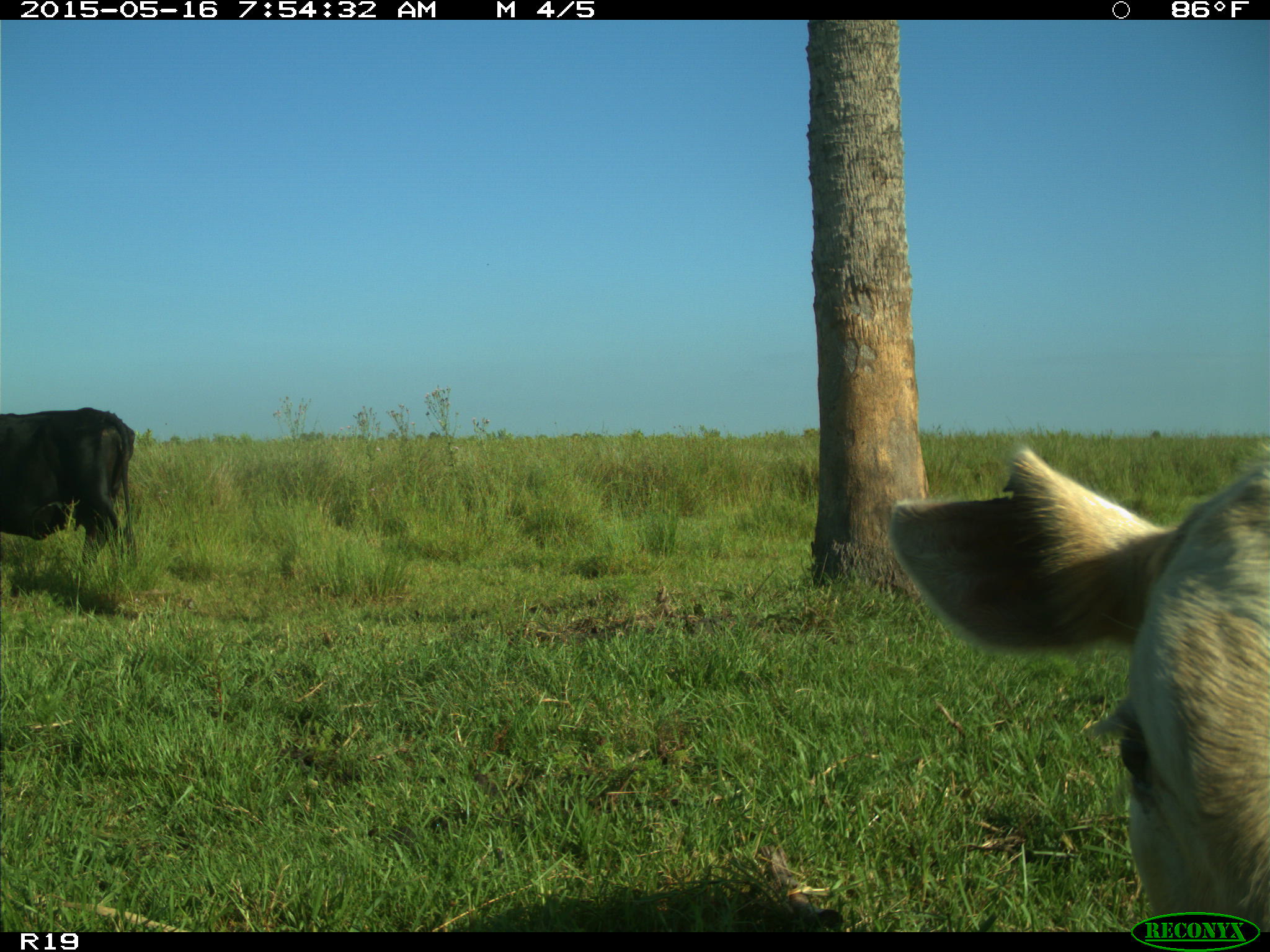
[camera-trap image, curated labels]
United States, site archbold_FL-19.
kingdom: Animalia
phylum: Chordata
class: Mammalia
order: Artiodactyla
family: Bovidae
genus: Bos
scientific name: Bos taurus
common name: domestic cow